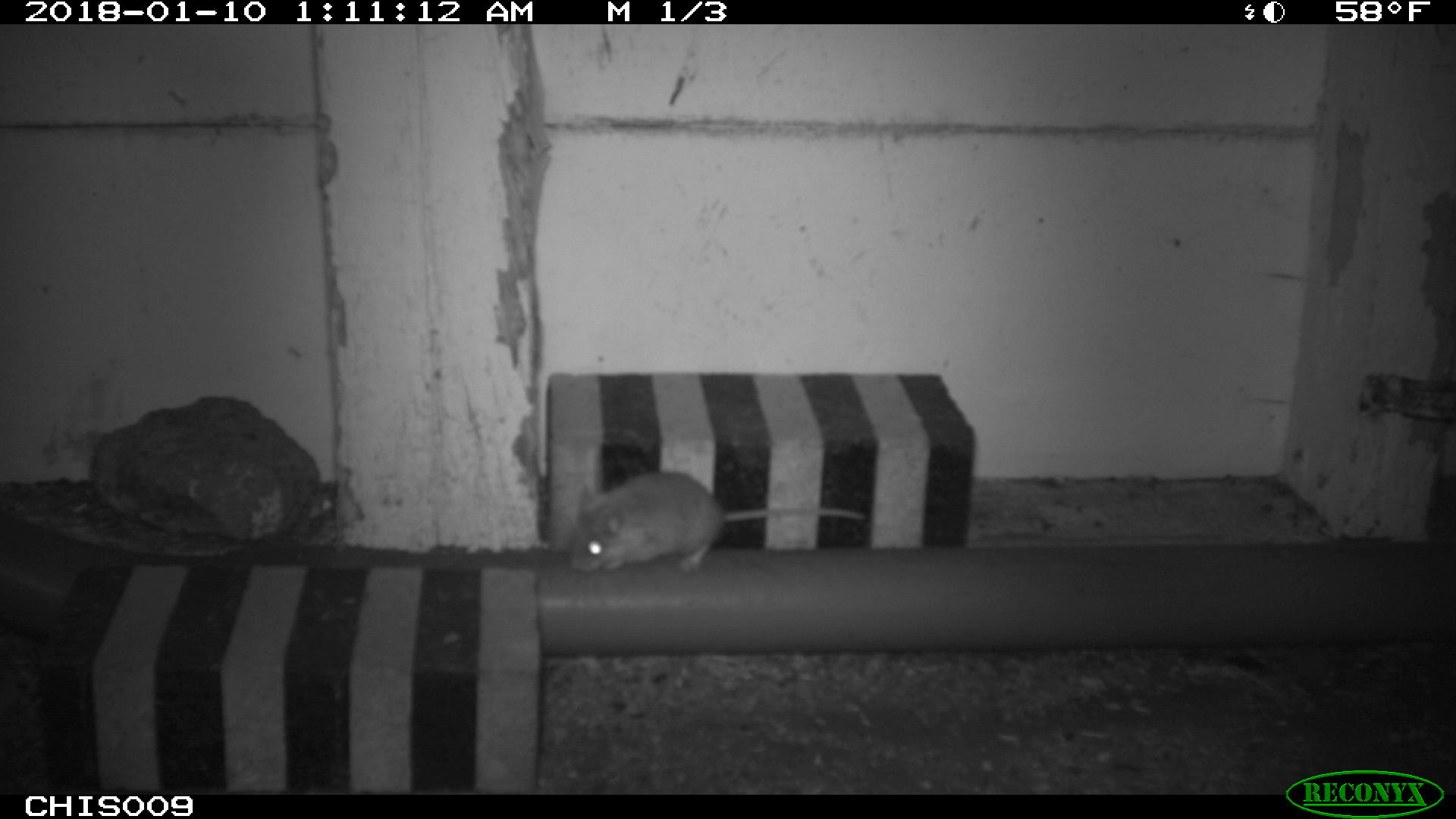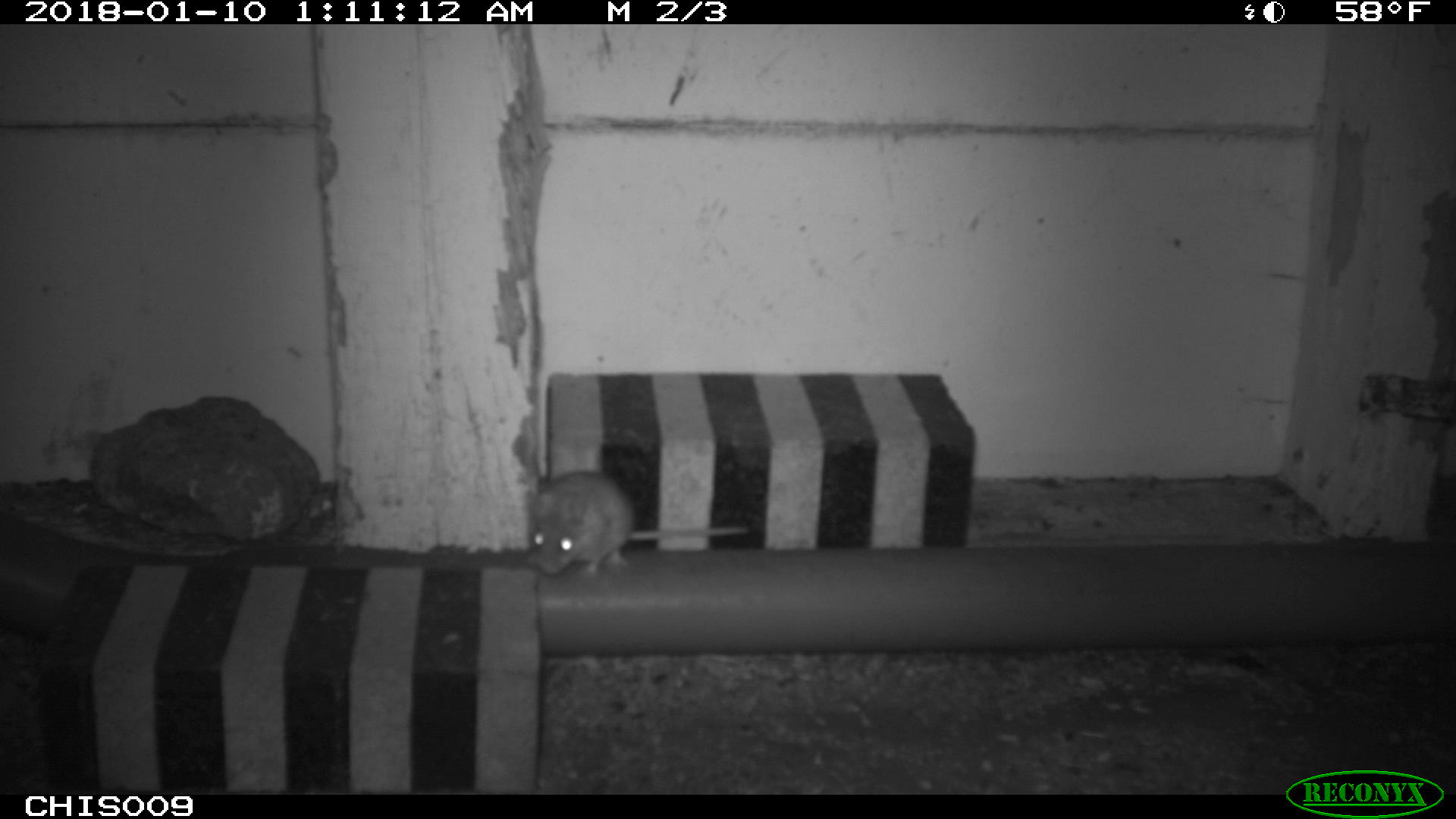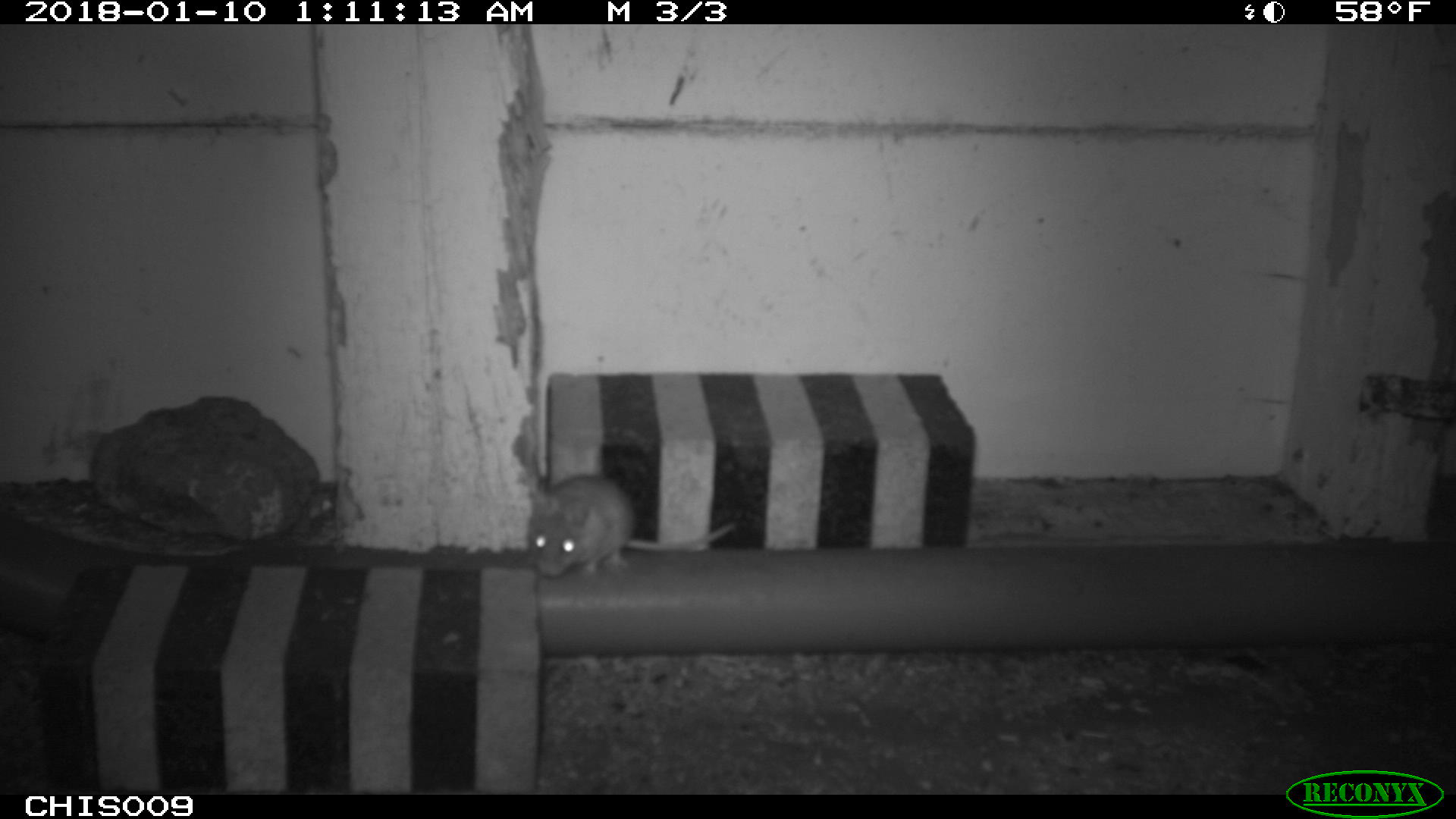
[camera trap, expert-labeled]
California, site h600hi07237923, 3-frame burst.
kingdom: Animalia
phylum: Chordata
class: Mammalia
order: Rodentia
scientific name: Rodentia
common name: rodent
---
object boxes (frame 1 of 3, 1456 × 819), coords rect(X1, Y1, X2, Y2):
rodent: rect(566, 469, 868, 574)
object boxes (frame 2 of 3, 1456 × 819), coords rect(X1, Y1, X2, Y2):
rodent: rect(529, 470, 748, 575)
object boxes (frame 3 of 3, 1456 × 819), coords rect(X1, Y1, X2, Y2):
rodent: rect(527, 475, 736, 577)